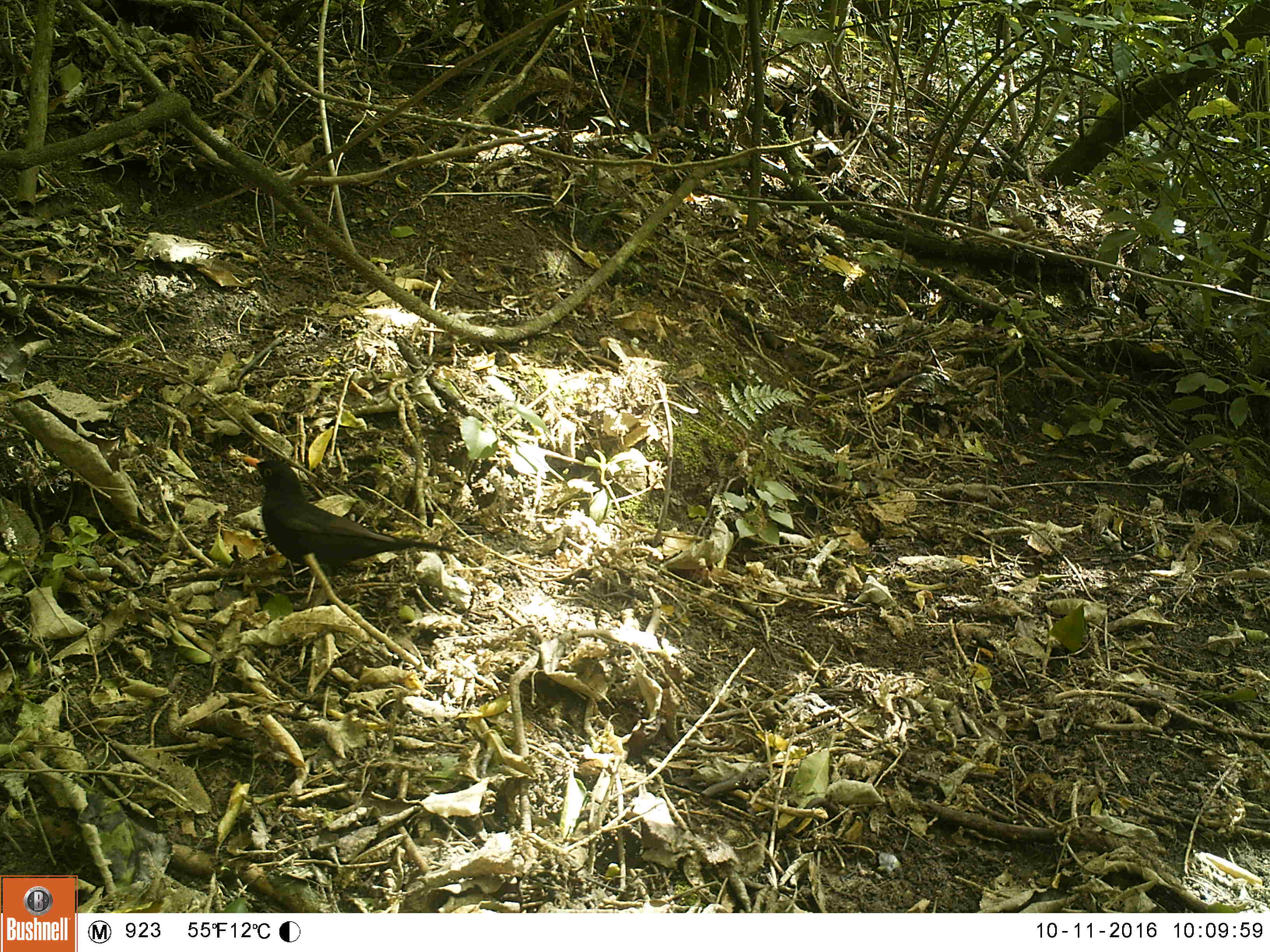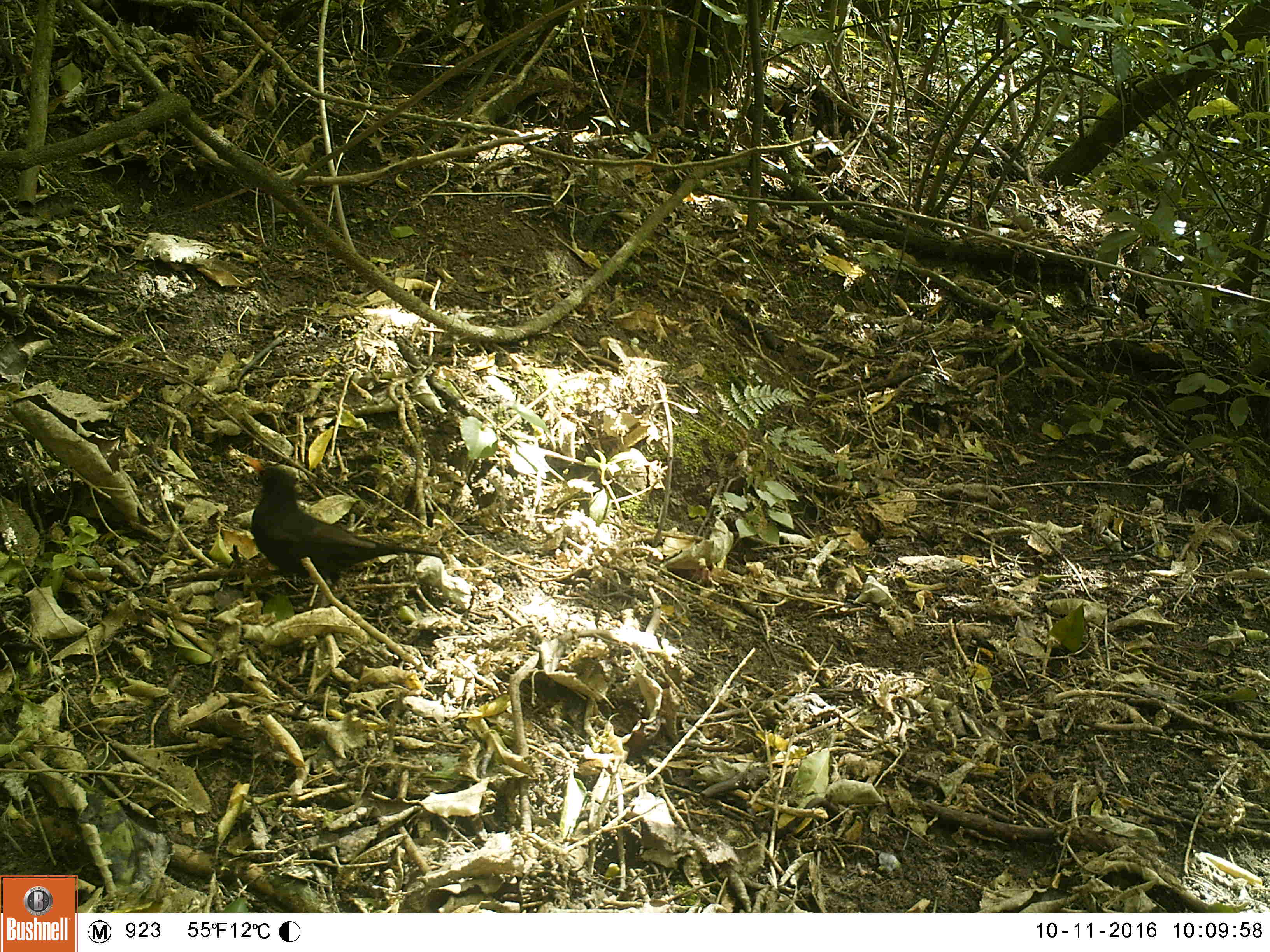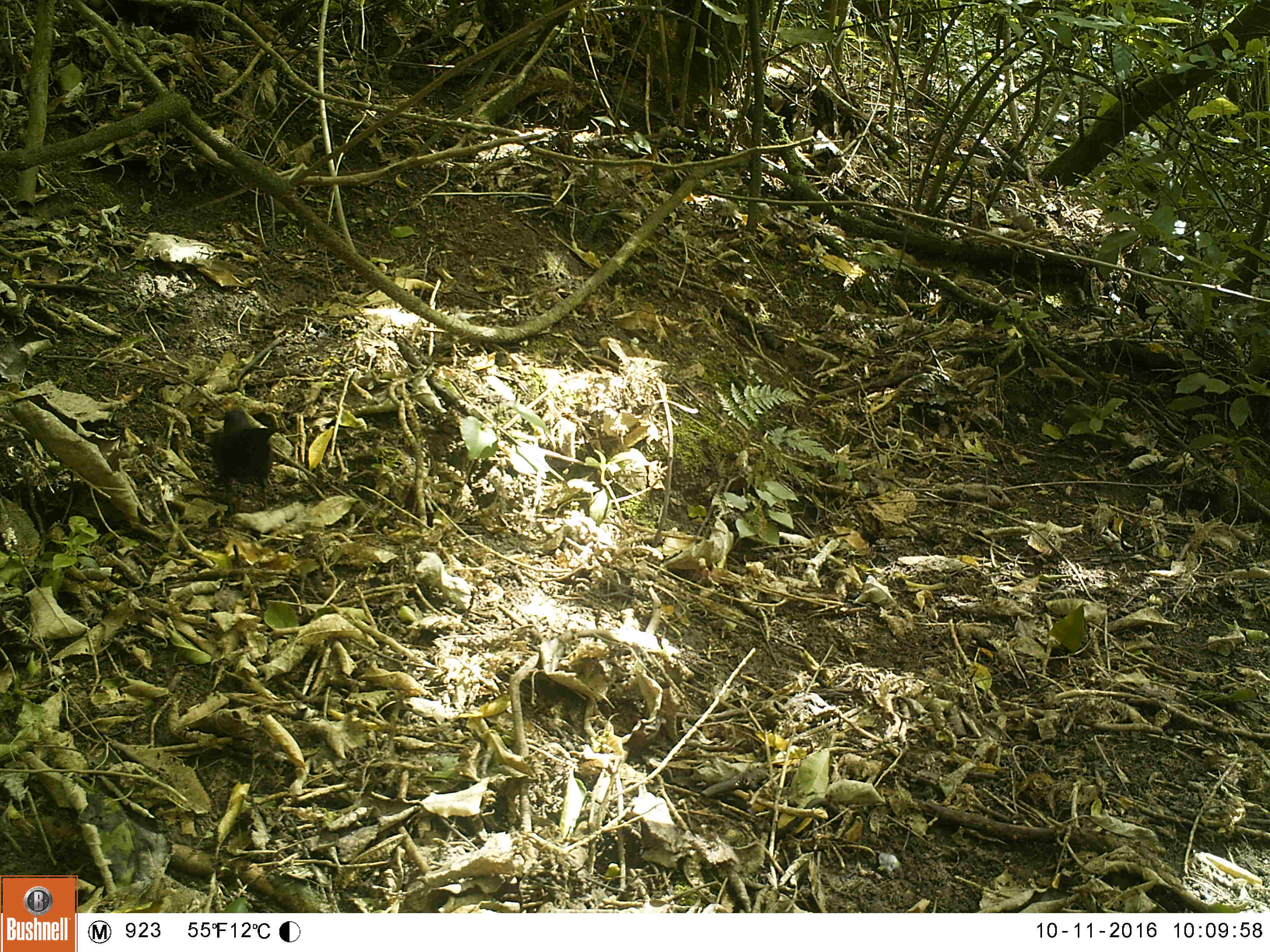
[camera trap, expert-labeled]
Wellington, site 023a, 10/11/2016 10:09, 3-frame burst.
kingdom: Animalia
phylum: Chordata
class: Aves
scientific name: Aves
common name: bird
Bird (Aves).